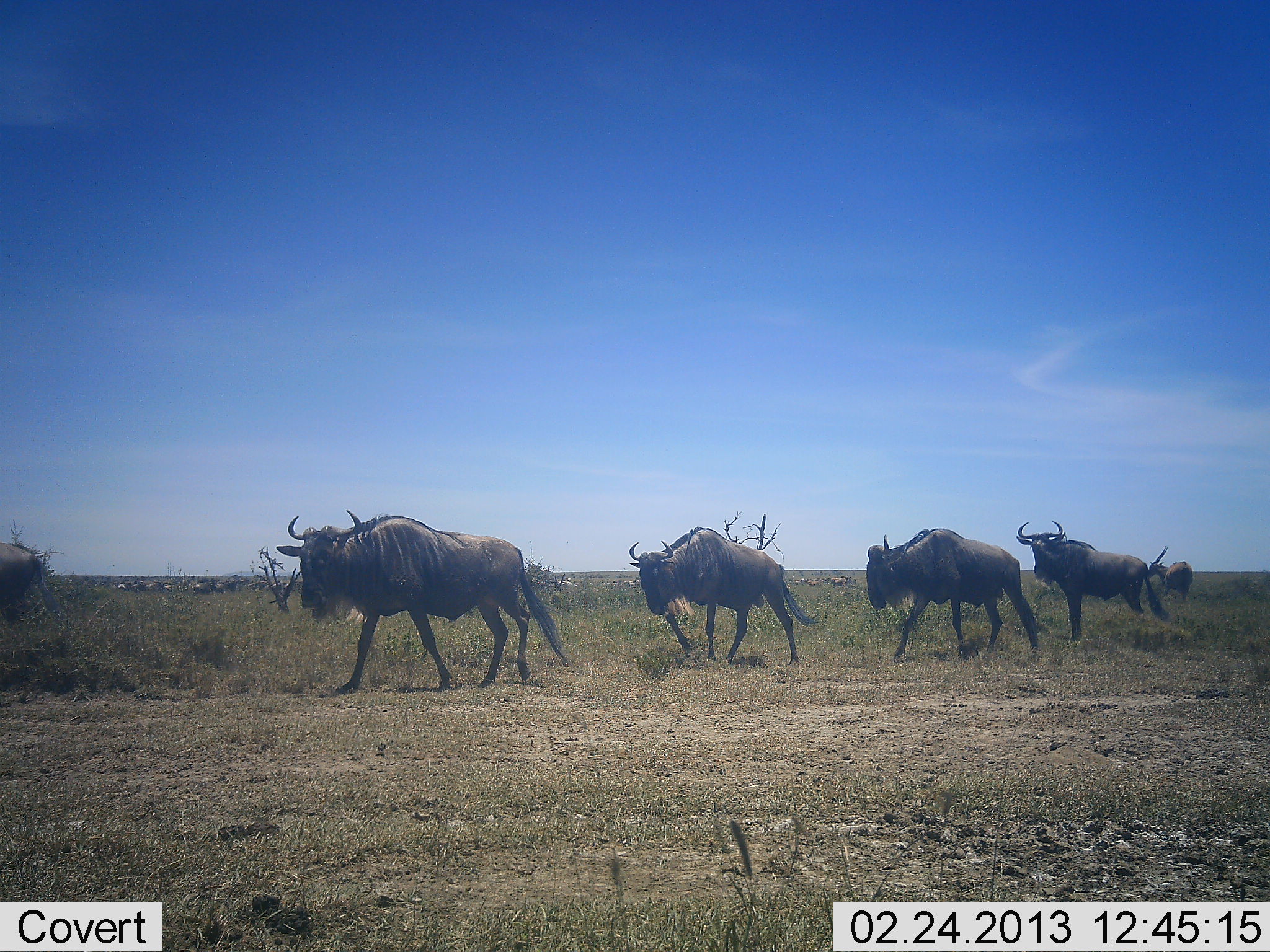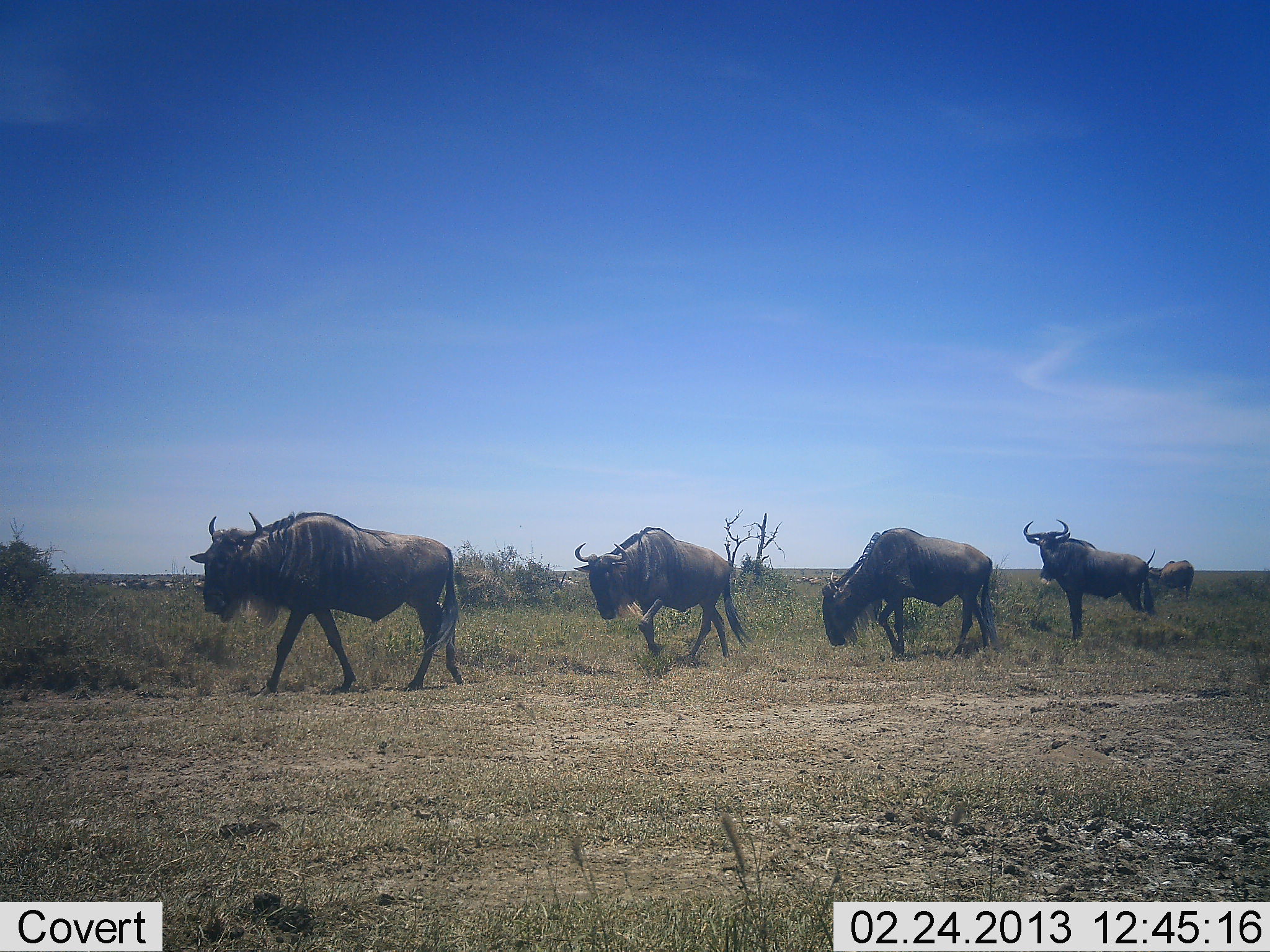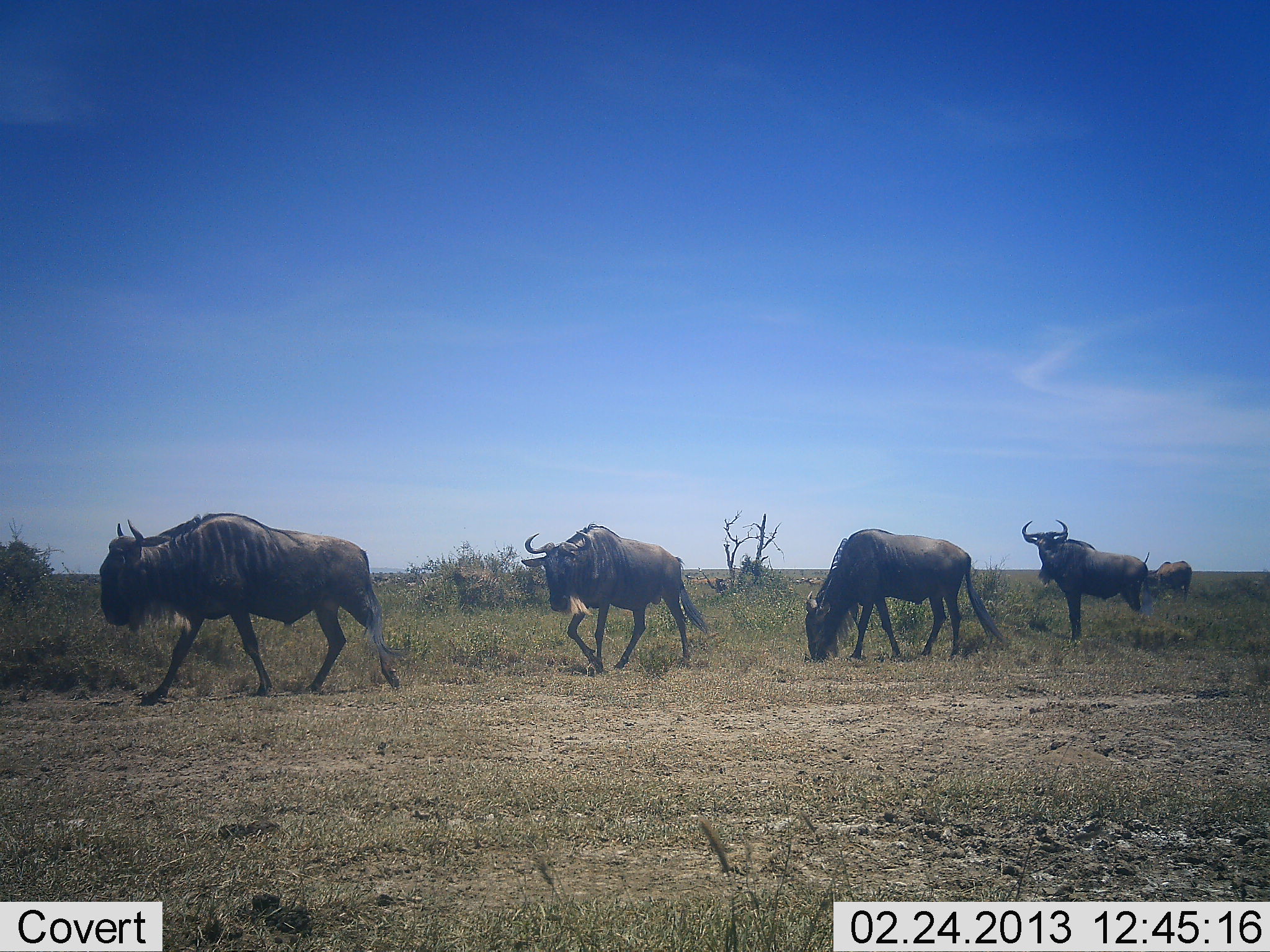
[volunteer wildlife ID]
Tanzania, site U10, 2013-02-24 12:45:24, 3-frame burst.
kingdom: Animalia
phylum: Chordata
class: Mammalia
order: Artiodactyla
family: Bovidae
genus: Connochaetes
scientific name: Connochaetes taurinus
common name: blue wildebeest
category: wildebeest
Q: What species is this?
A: Wildebeest (blue wildebeest) (Connochaetes taurinus).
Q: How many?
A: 5.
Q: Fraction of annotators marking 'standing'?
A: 16%.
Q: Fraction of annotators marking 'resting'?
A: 0%.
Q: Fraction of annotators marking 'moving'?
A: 97%.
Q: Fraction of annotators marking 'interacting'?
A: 0%.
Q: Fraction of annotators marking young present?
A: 3%.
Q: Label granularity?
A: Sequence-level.